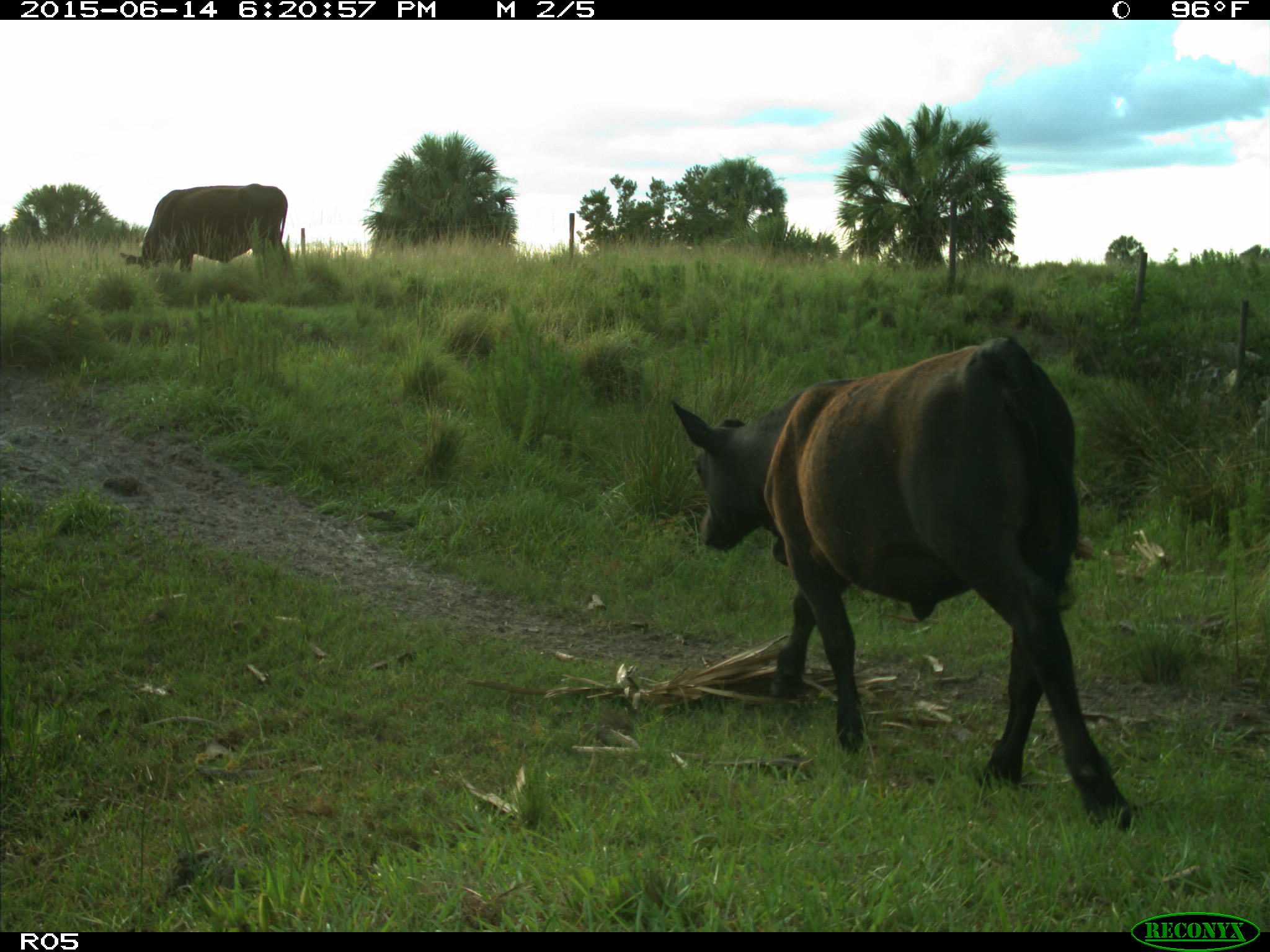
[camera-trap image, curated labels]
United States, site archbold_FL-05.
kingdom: Animalia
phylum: Chordata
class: Mammalia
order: Artiodactyla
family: Bovidae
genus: Bos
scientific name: Bos taurus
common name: domestic cow